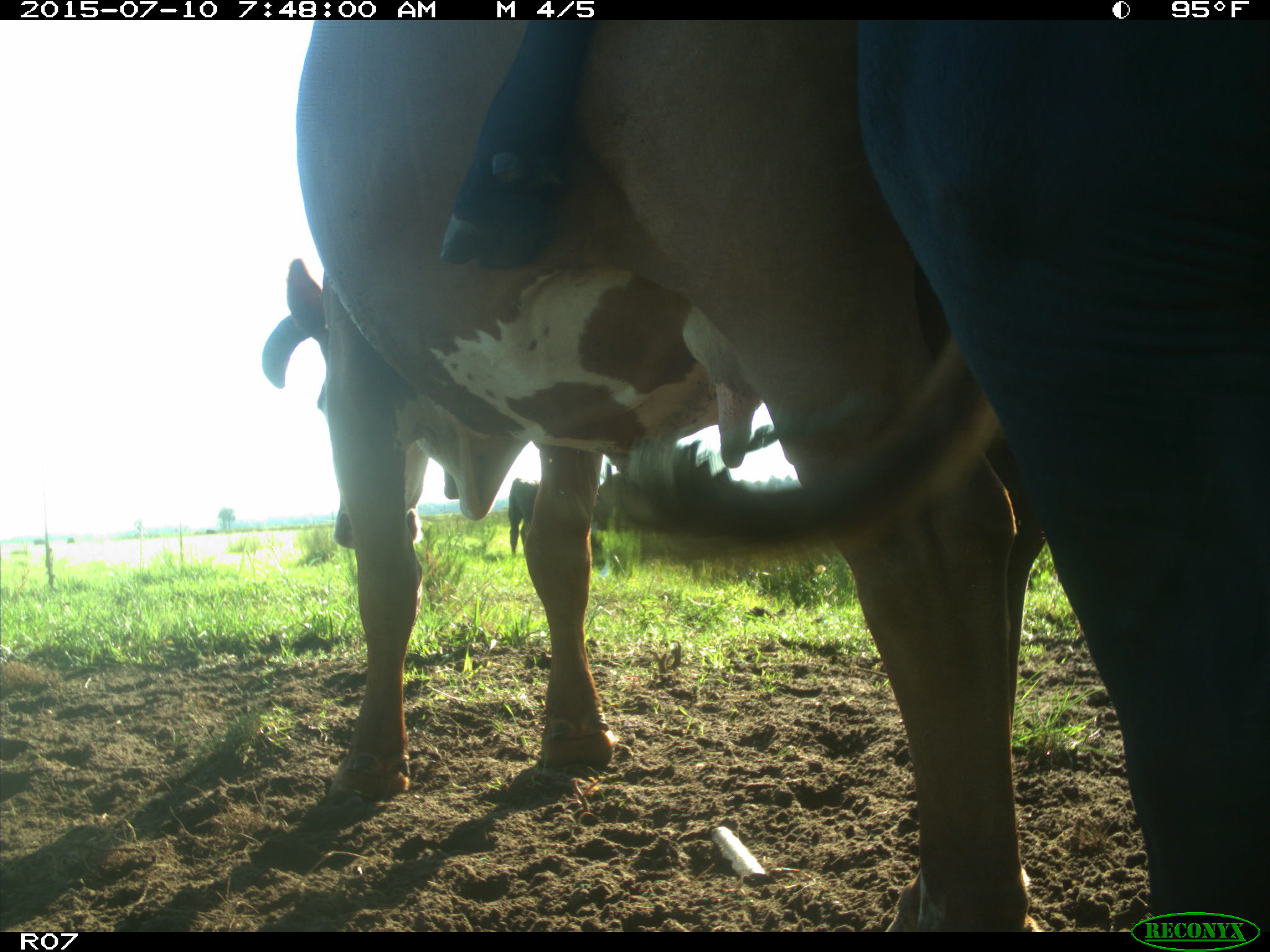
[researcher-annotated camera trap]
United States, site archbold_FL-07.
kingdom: Animalia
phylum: Chordata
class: Mammalia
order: Artiodactyla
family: Bovidae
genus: Bos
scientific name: Bos taurus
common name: domestic cow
Bos taurus (domestic cow).